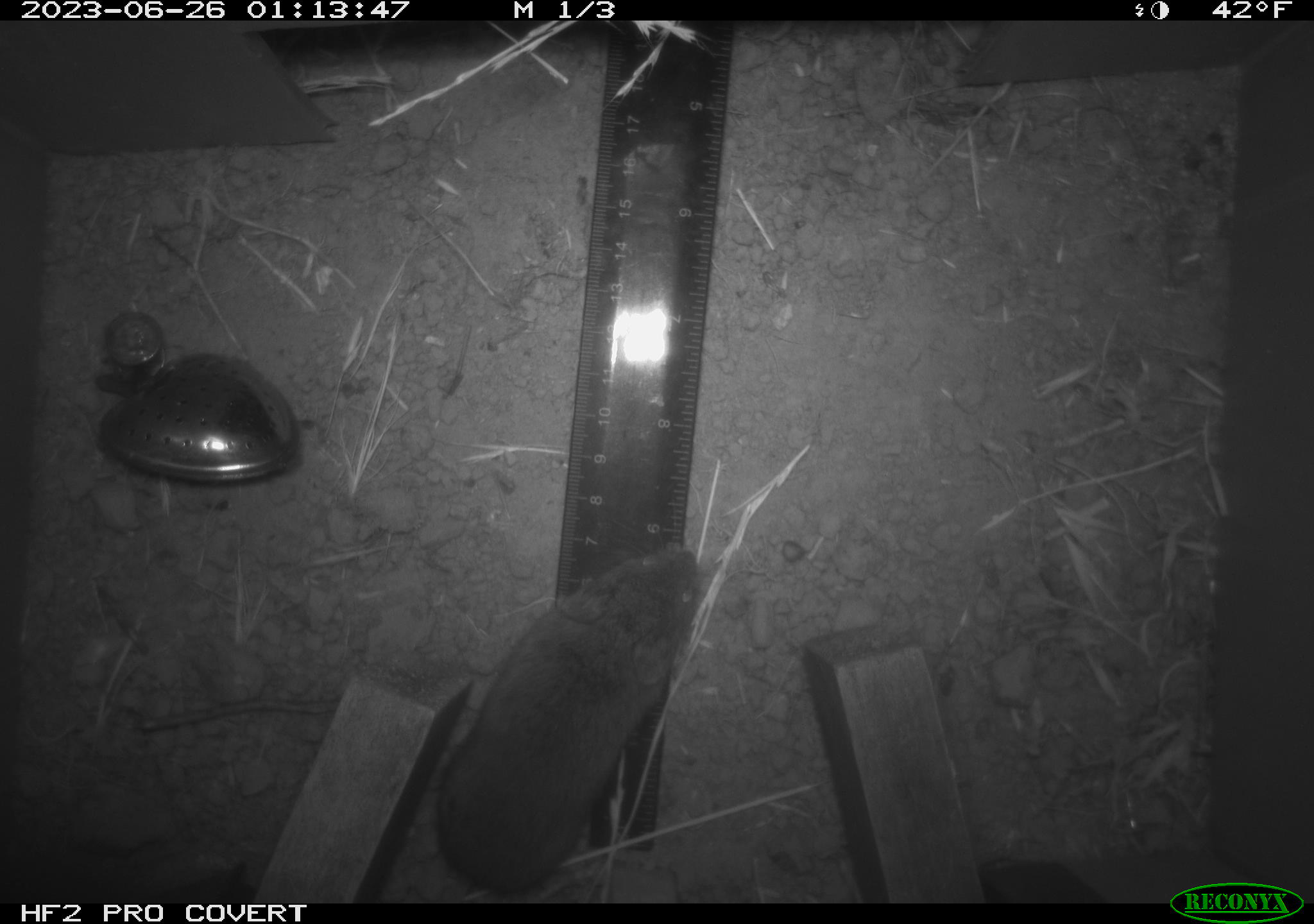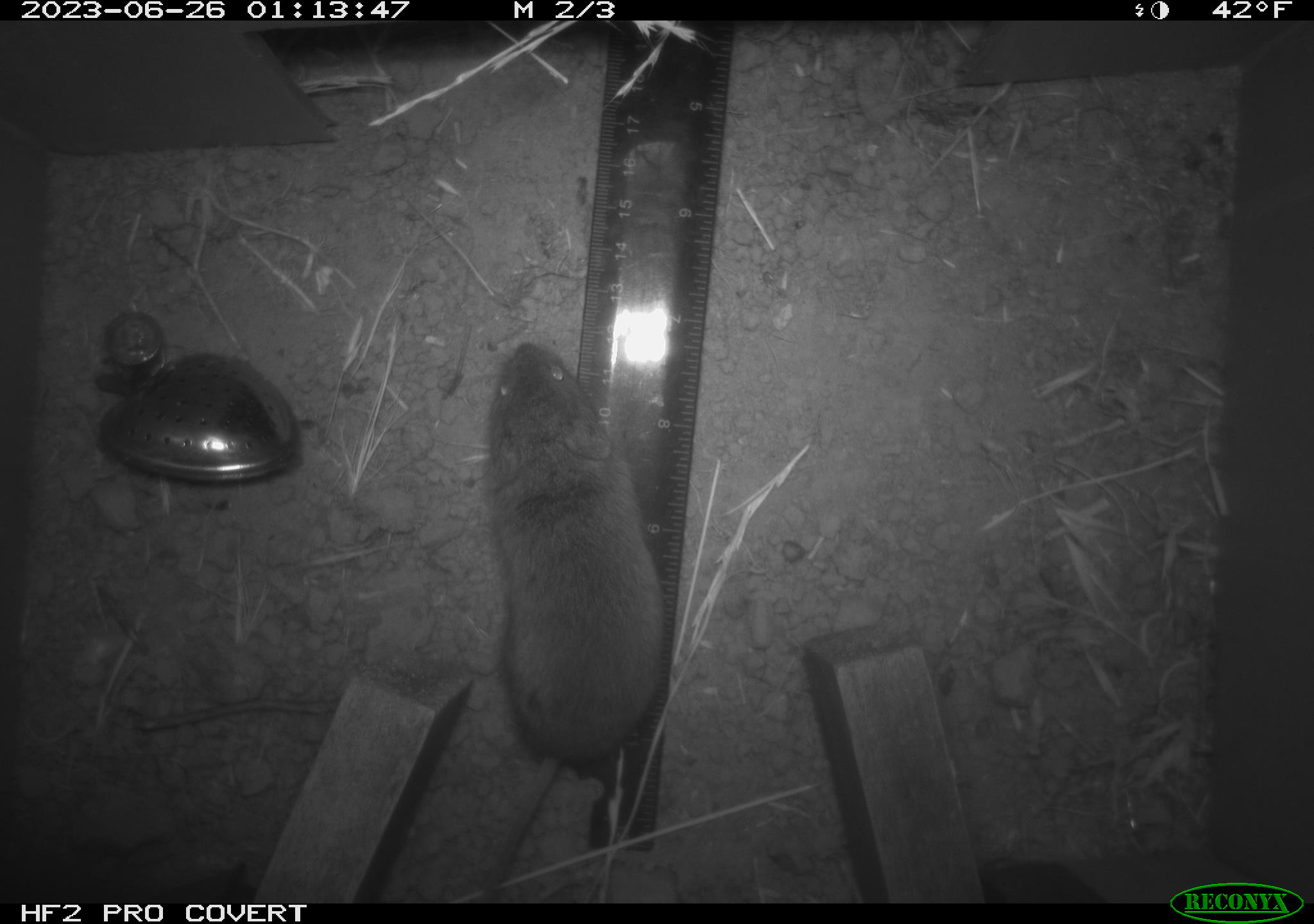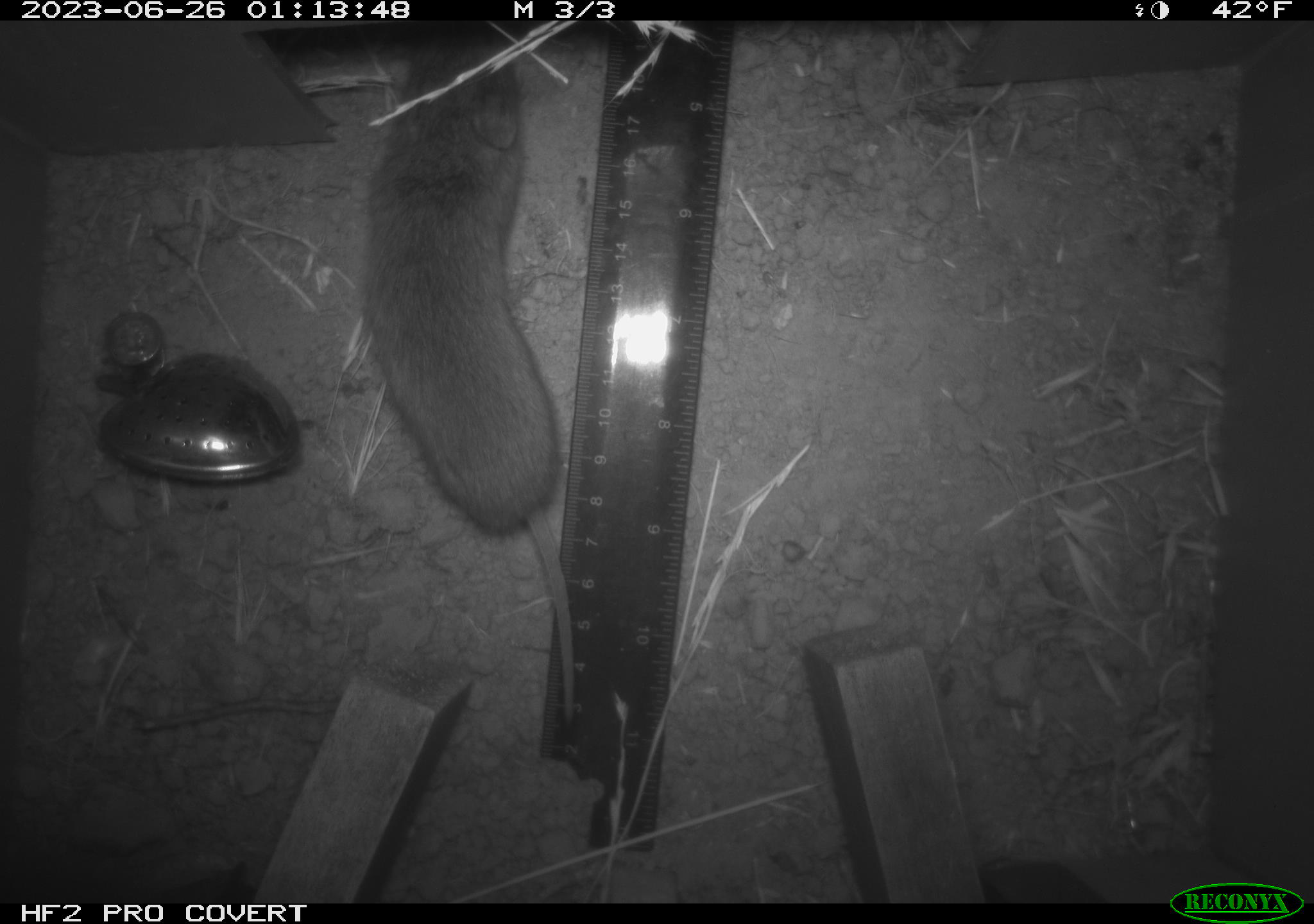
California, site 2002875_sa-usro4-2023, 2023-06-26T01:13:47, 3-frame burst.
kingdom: Animalia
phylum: Chordata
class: Mammalia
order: Rodentia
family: Cricetidae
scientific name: Arvicolinae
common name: voles, lemmings, and muskrats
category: arvicolinae subfamily